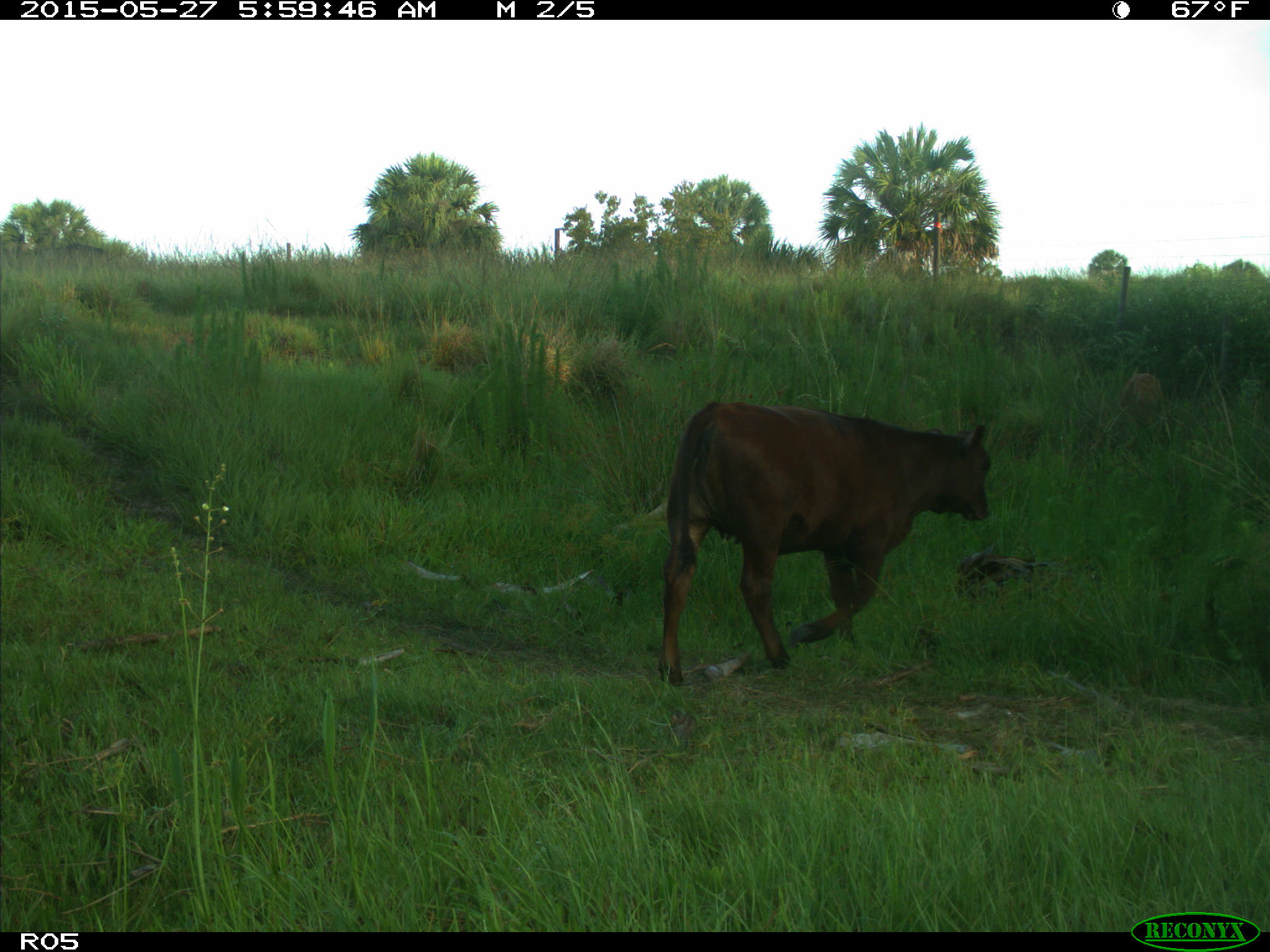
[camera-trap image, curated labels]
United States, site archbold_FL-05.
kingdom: Animalia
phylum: Chordata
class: Mammalia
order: Artiodactyla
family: Bovidae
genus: Bos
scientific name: Bos taurus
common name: domestic cow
Bos taurus (domestic cow).